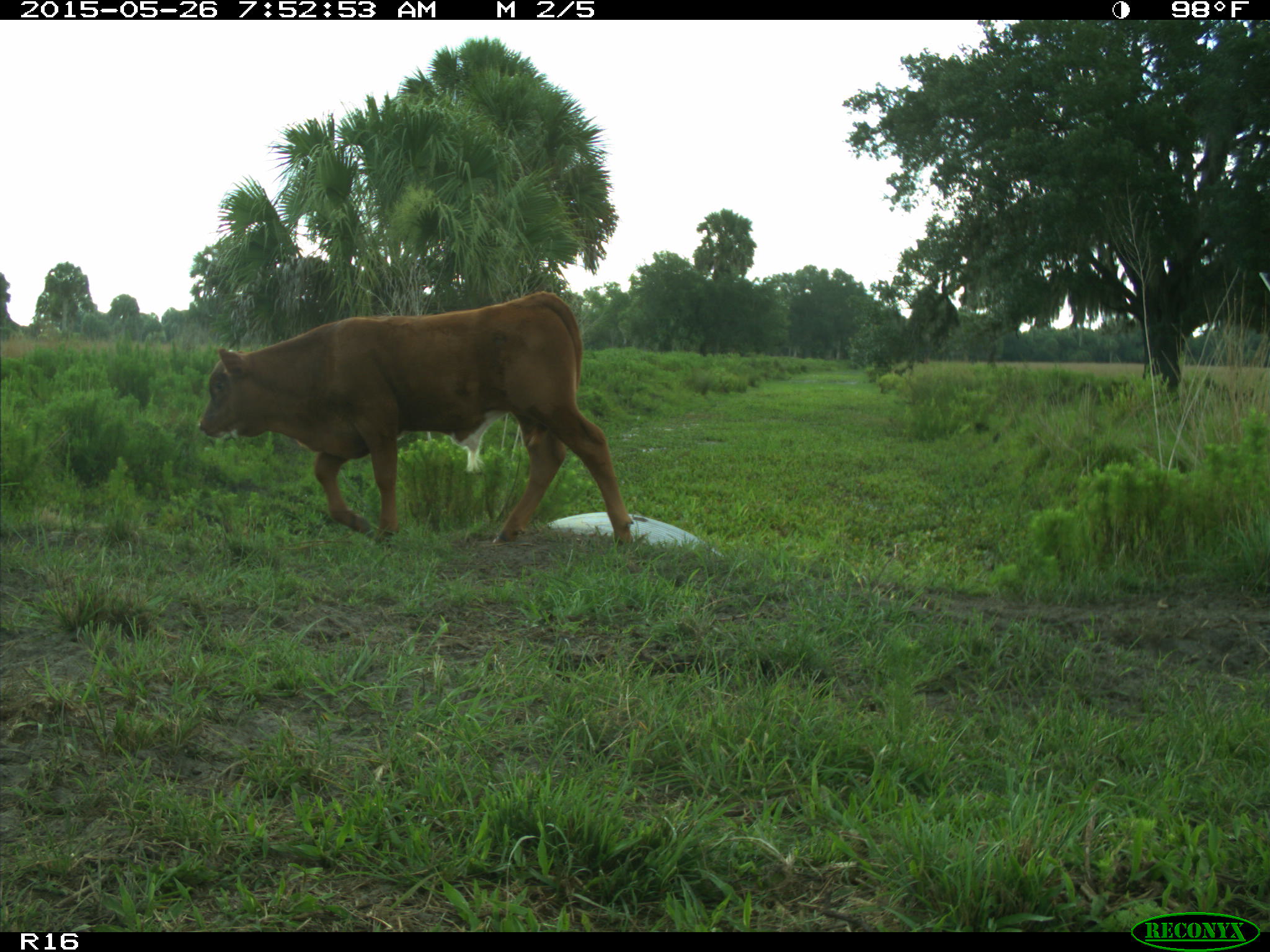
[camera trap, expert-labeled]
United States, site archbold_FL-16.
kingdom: Animalia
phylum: Chordata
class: Mammalia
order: Artiodactyla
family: Bovidae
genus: Bos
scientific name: Bos taurus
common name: domestic cow